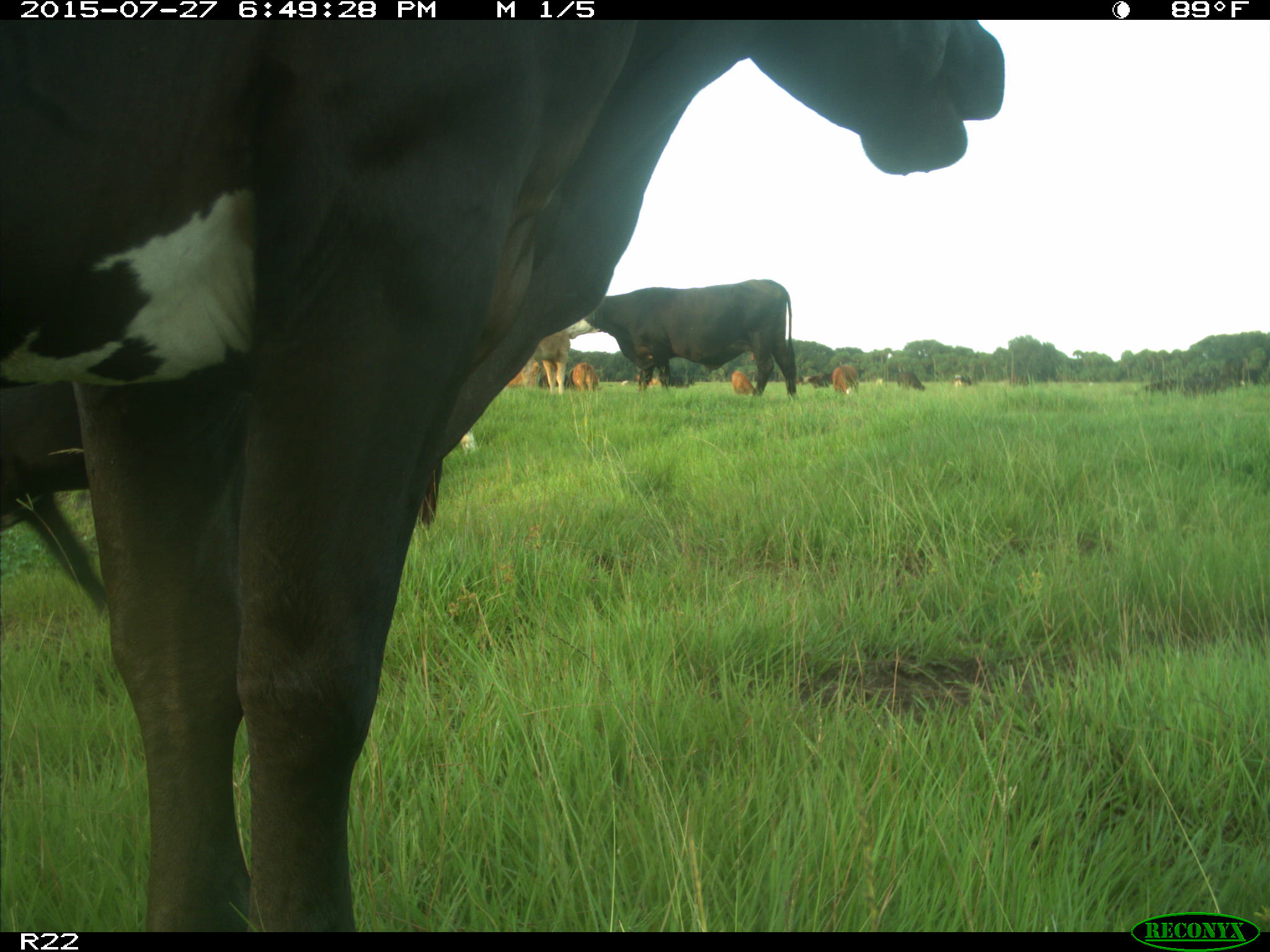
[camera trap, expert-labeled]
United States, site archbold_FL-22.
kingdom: Animalia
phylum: Chordata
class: Mammalia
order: Artiodactyla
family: Bovidae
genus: Bos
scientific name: Bos taurus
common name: domestic cow